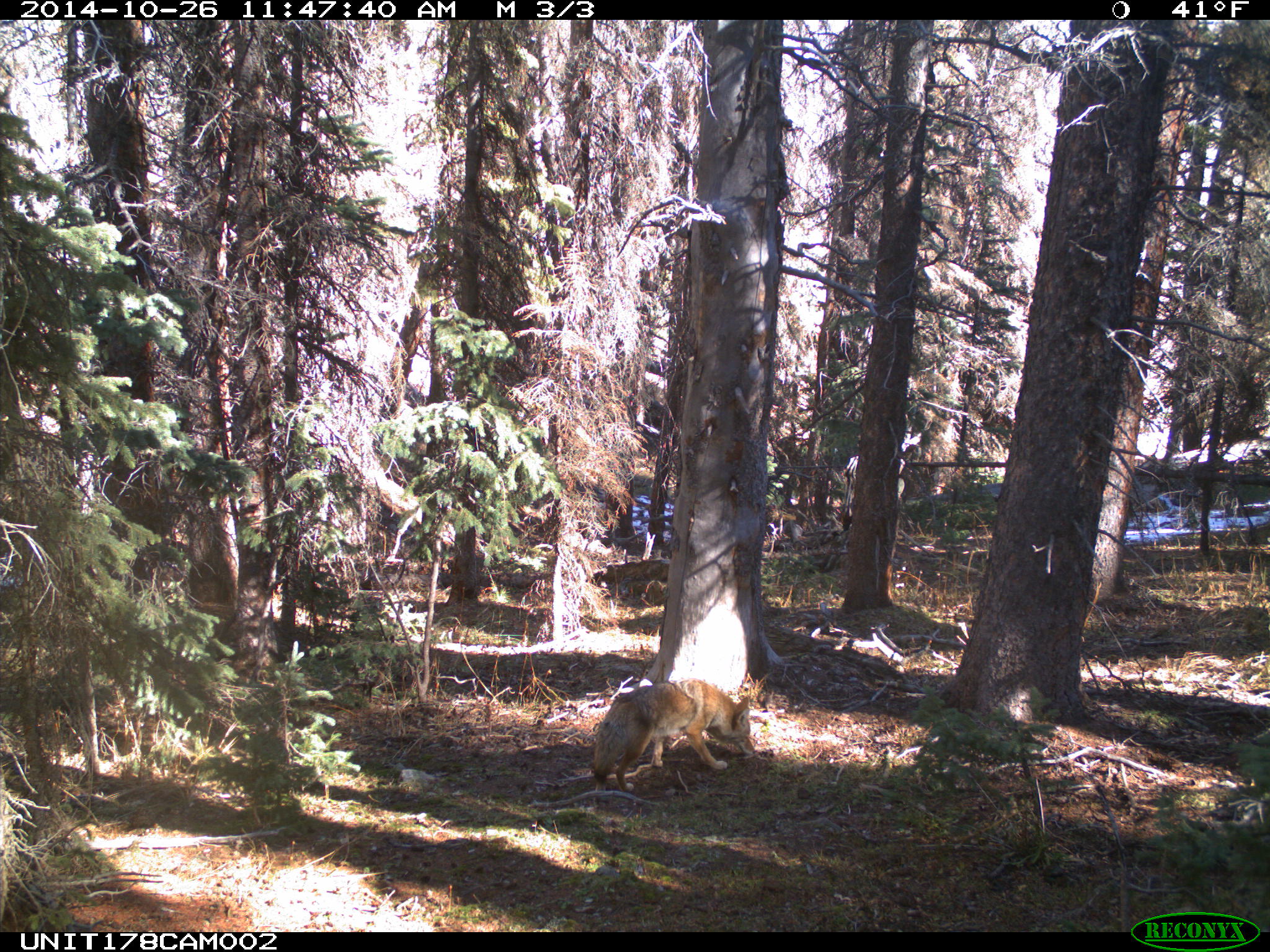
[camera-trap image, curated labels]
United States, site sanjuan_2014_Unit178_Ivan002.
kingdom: Animalia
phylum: Chordata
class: Mammalia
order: Carnivora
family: Canidae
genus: Canis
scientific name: Canis latrans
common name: coyote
Canis latrans (coyote).